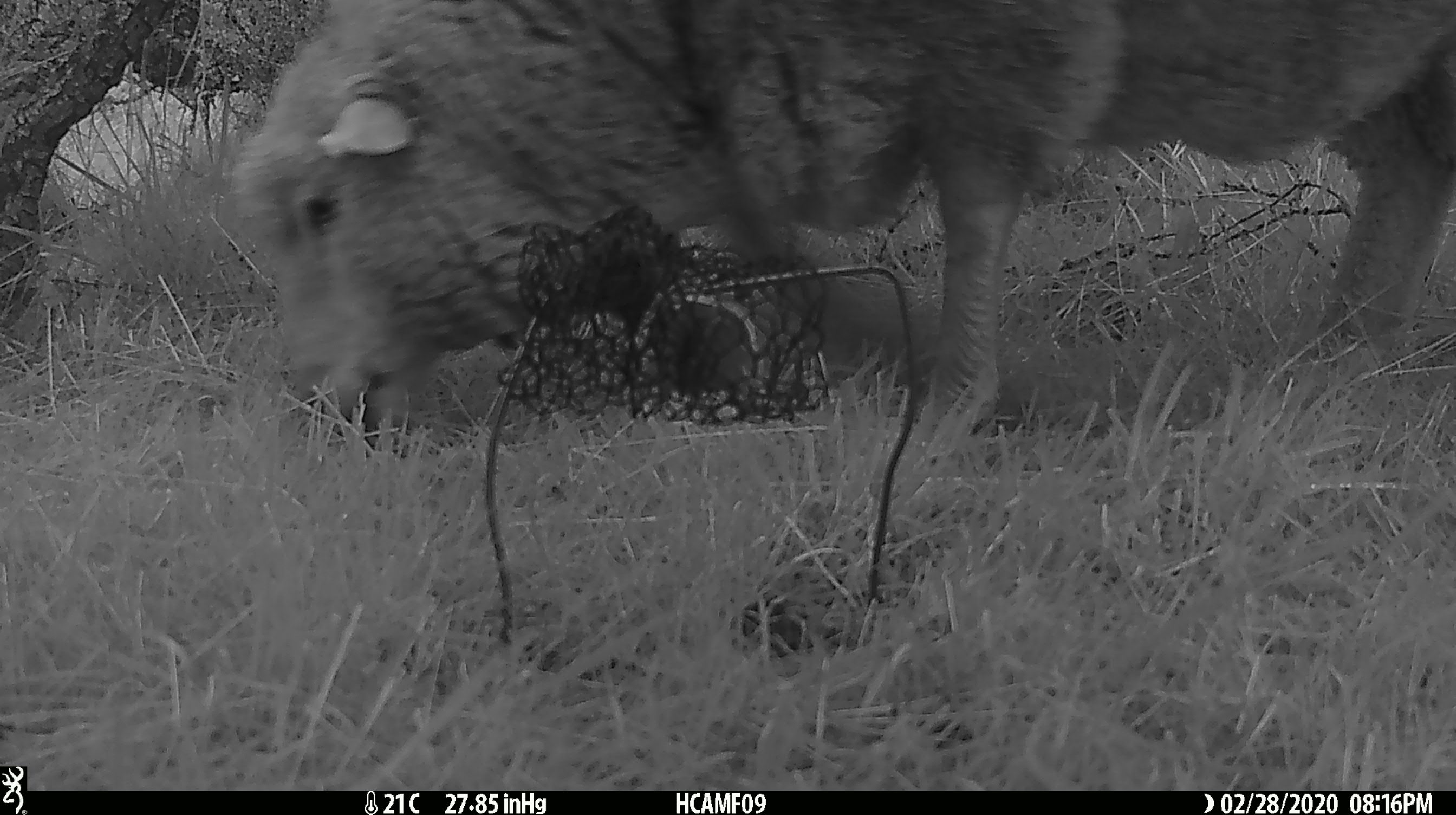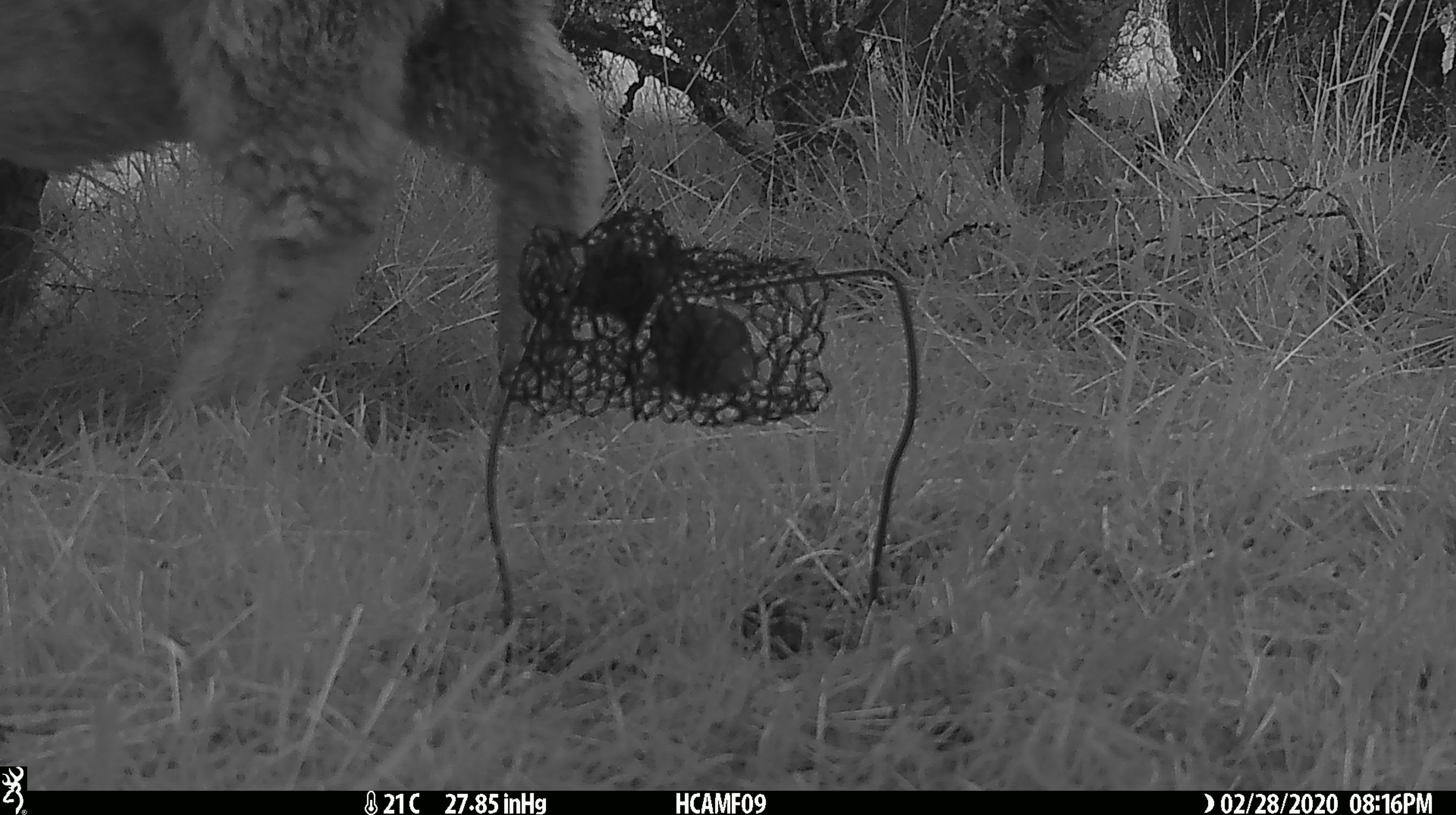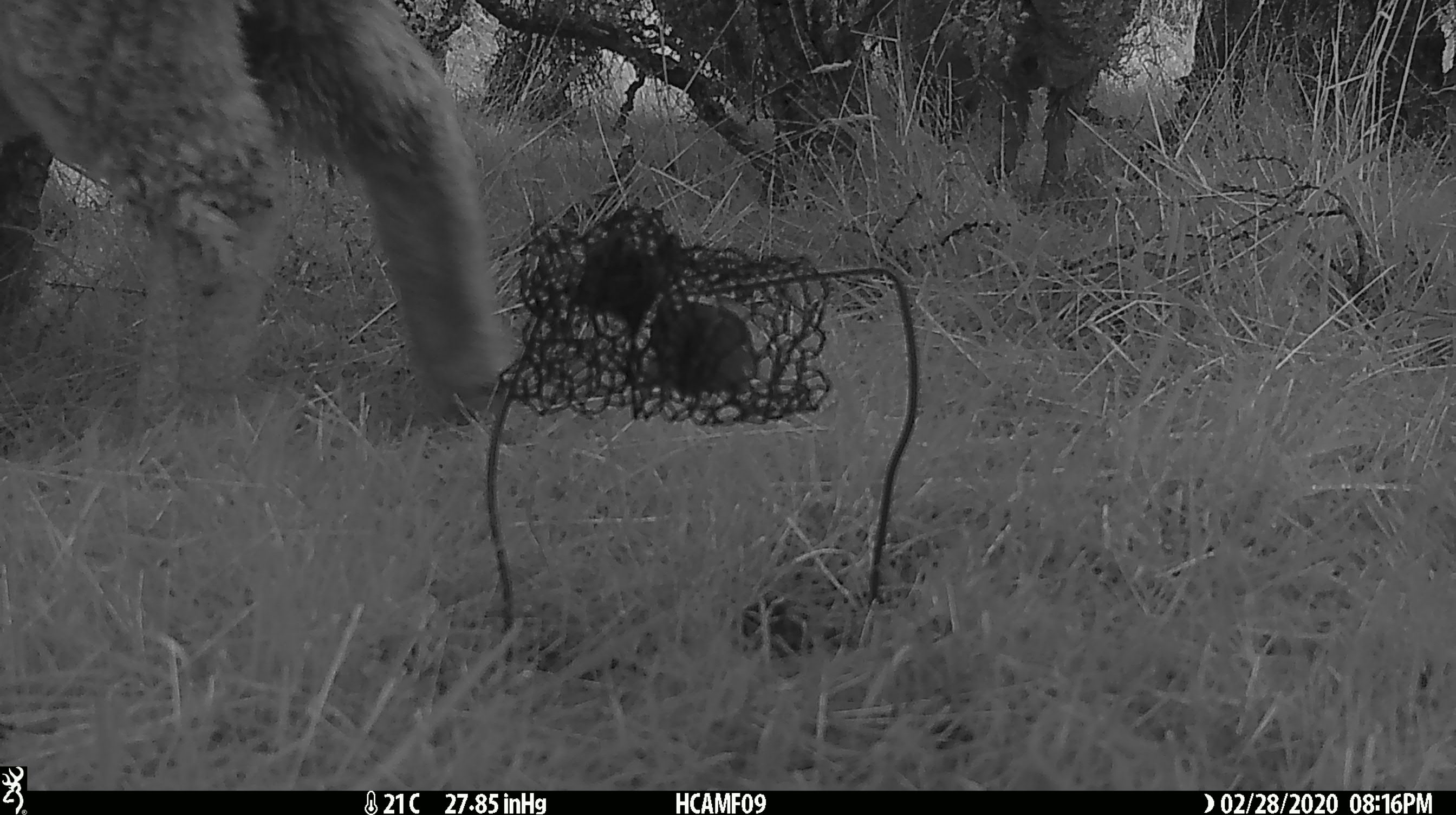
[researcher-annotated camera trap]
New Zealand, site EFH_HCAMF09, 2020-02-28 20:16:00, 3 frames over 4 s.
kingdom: Animalia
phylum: Chordata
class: Mammalia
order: Artiodactyla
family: Bovidae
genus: Ovis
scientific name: Ovis aries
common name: domestic sheep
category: sheep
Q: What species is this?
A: Sheep (domestic sheep) (Ovis aries).